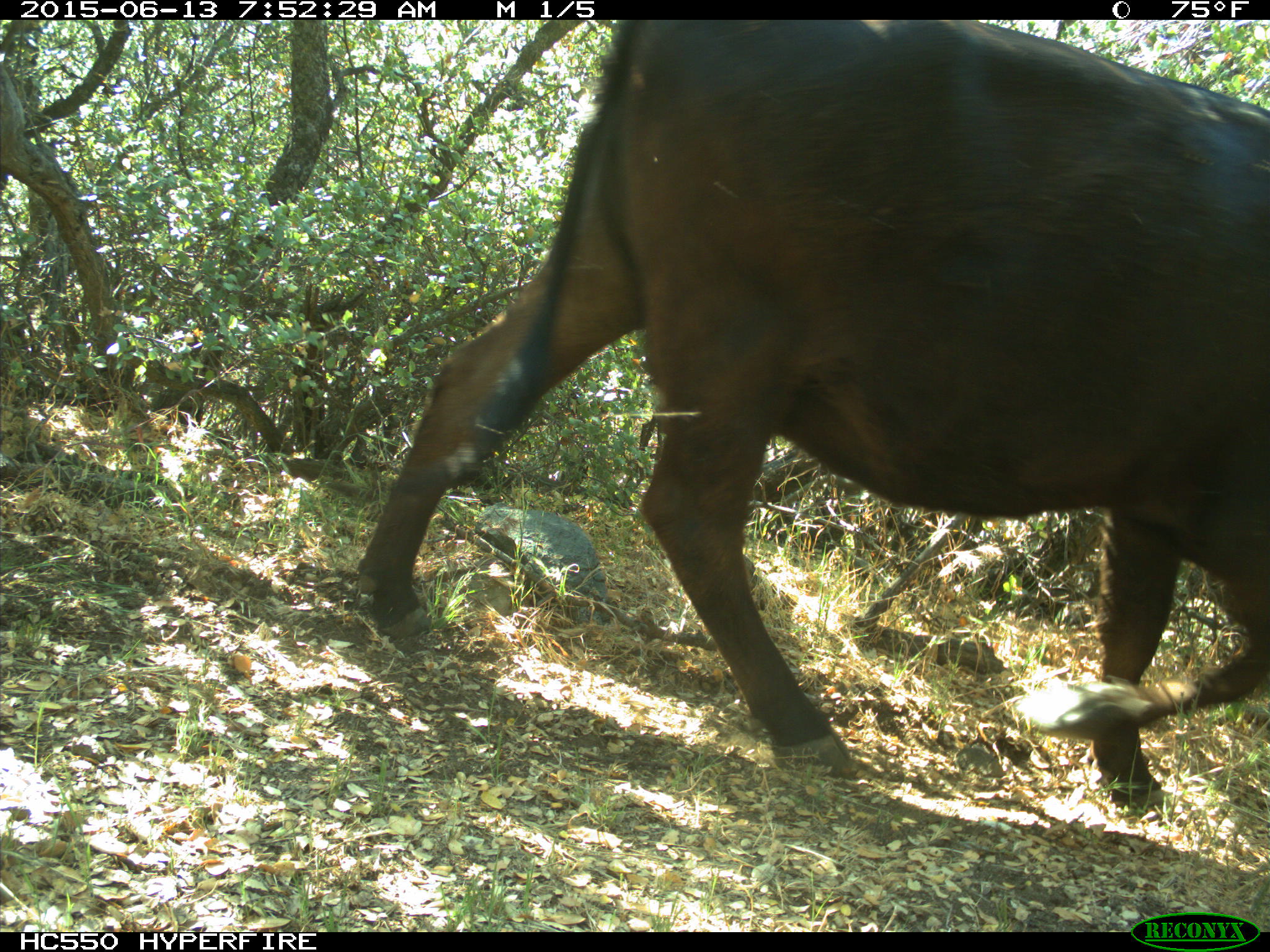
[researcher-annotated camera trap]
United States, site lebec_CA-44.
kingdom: Animalia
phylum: Chordata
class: Mammalia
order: Artiodactyla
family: Bovidae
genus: Bos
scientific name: Bos taurus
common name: domestic cow